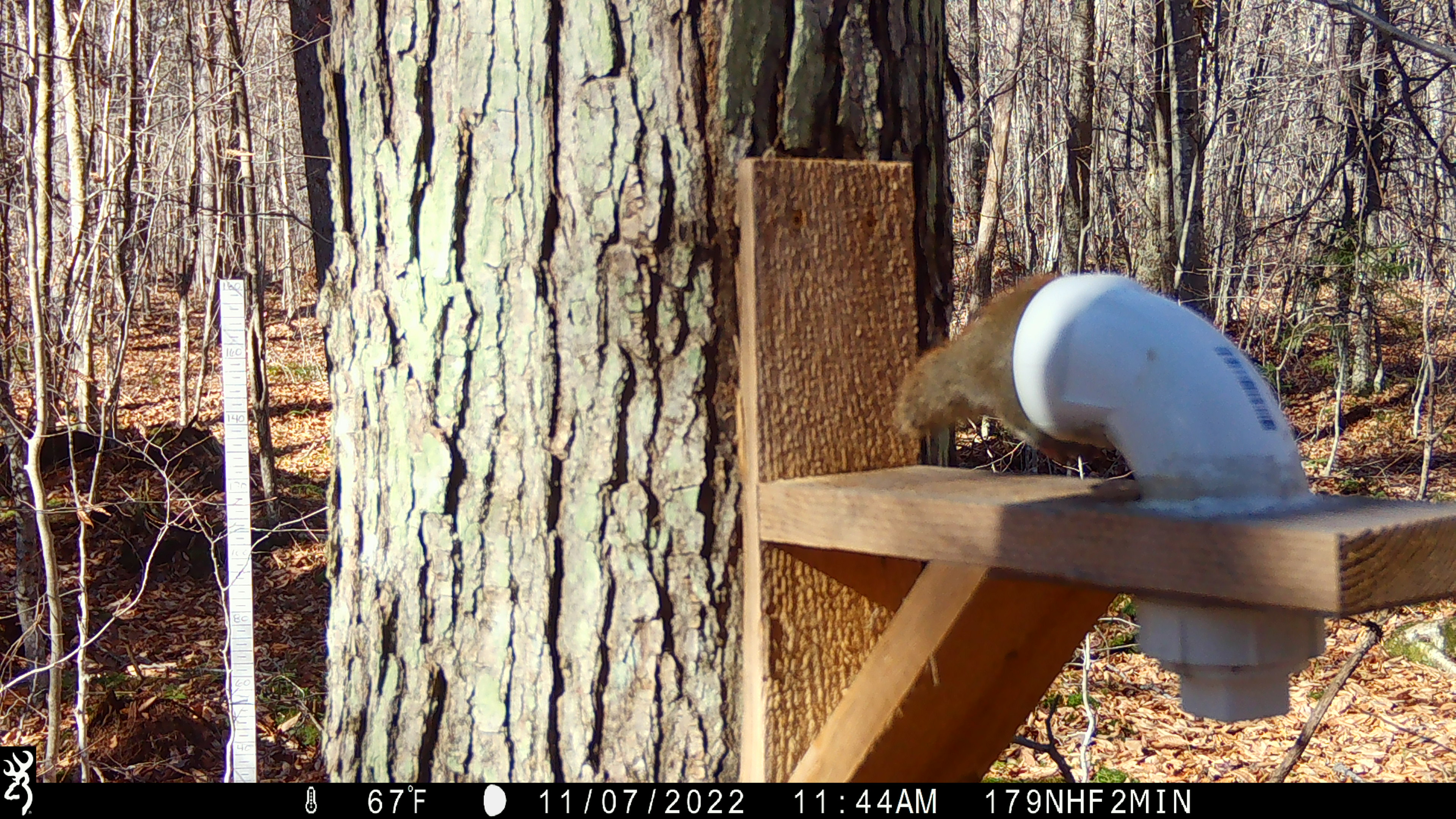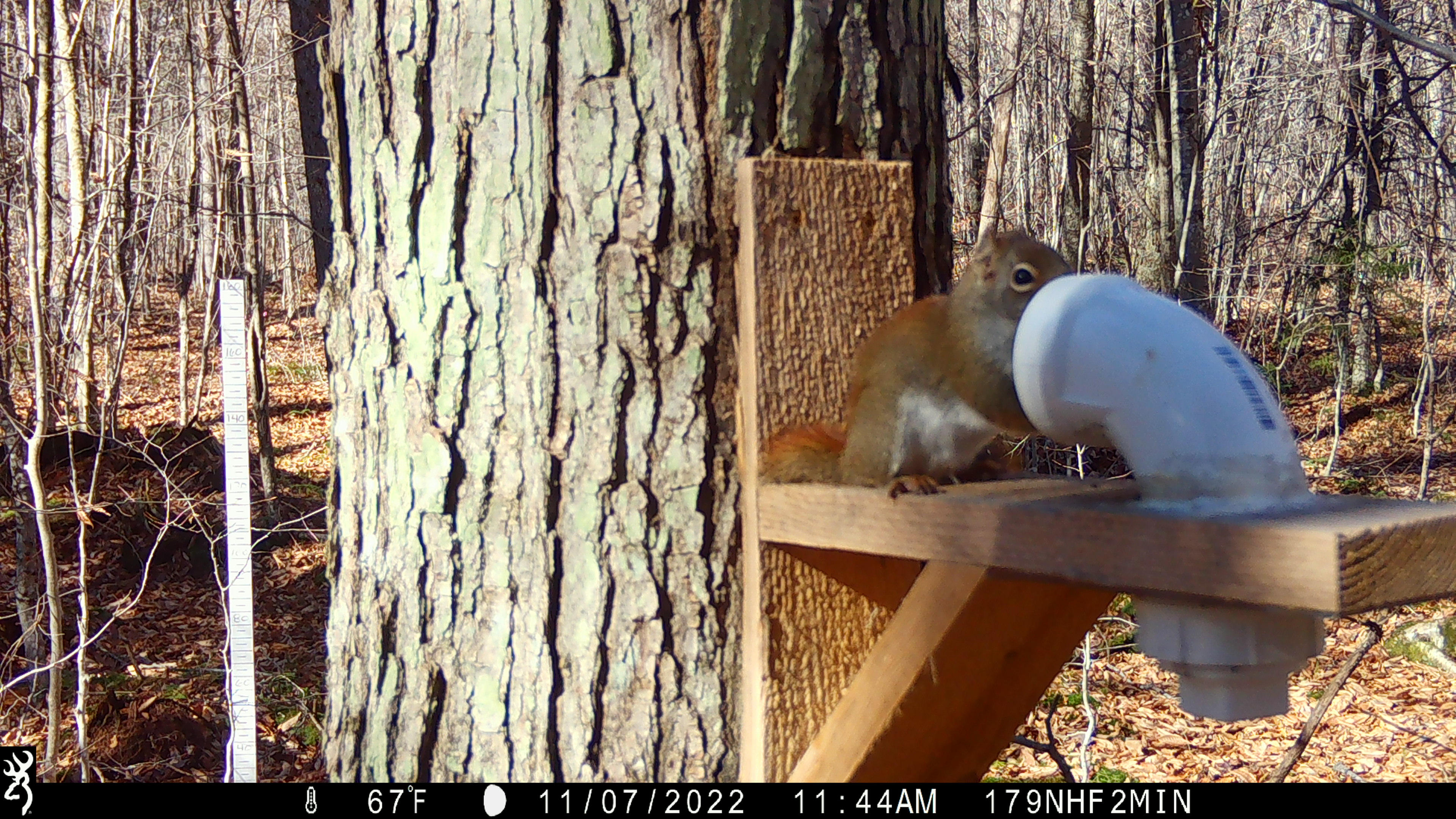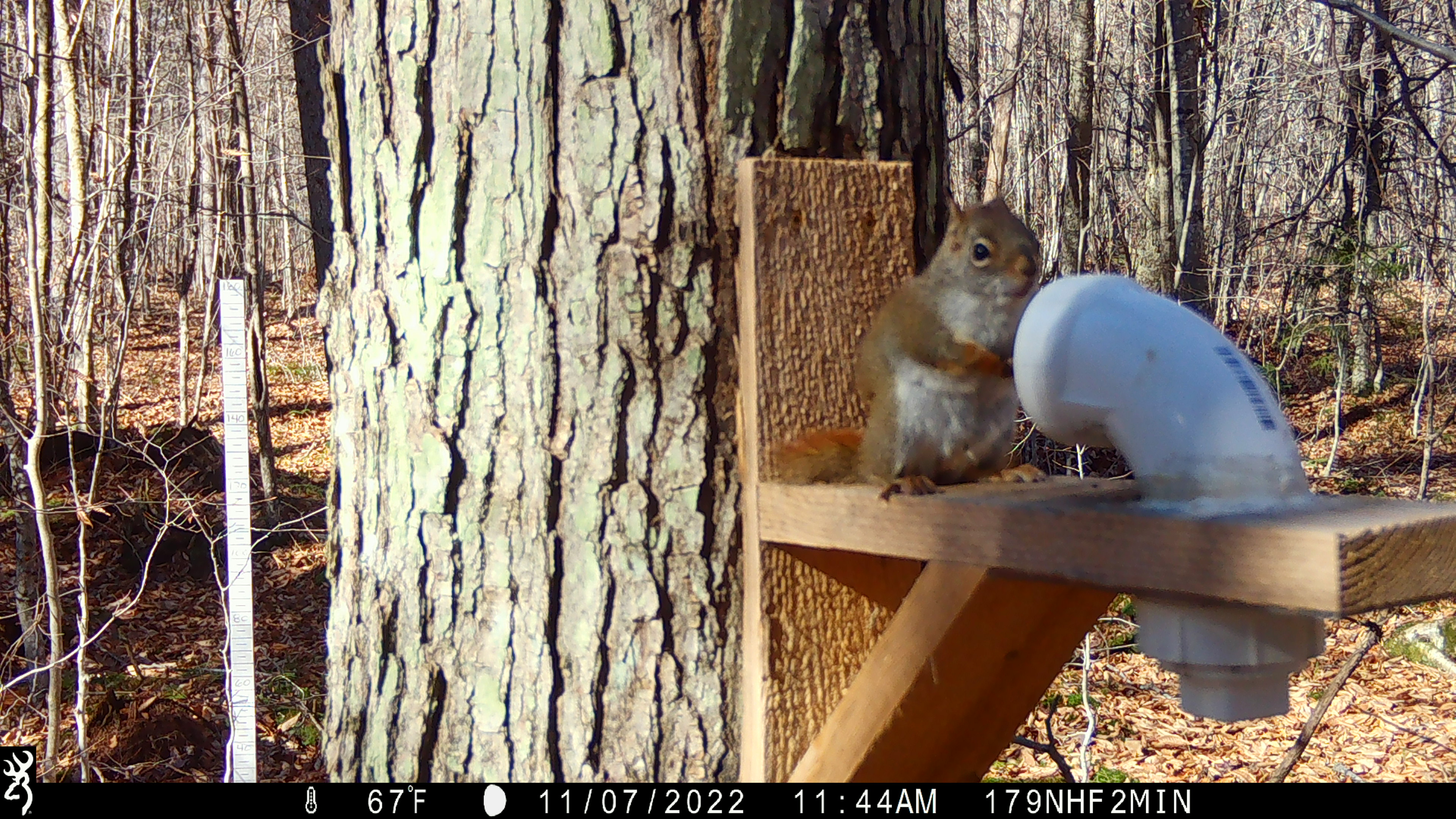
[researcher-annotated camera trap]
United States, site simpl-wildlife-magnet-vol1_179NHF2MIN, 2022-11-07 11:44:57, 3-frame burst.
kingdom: Animalia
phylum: Chordata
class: Mammalia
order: Rodentia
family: Sciuridae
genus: Tamiasciurus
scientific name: Tamiasciurus hudsonicus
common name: red squirrel